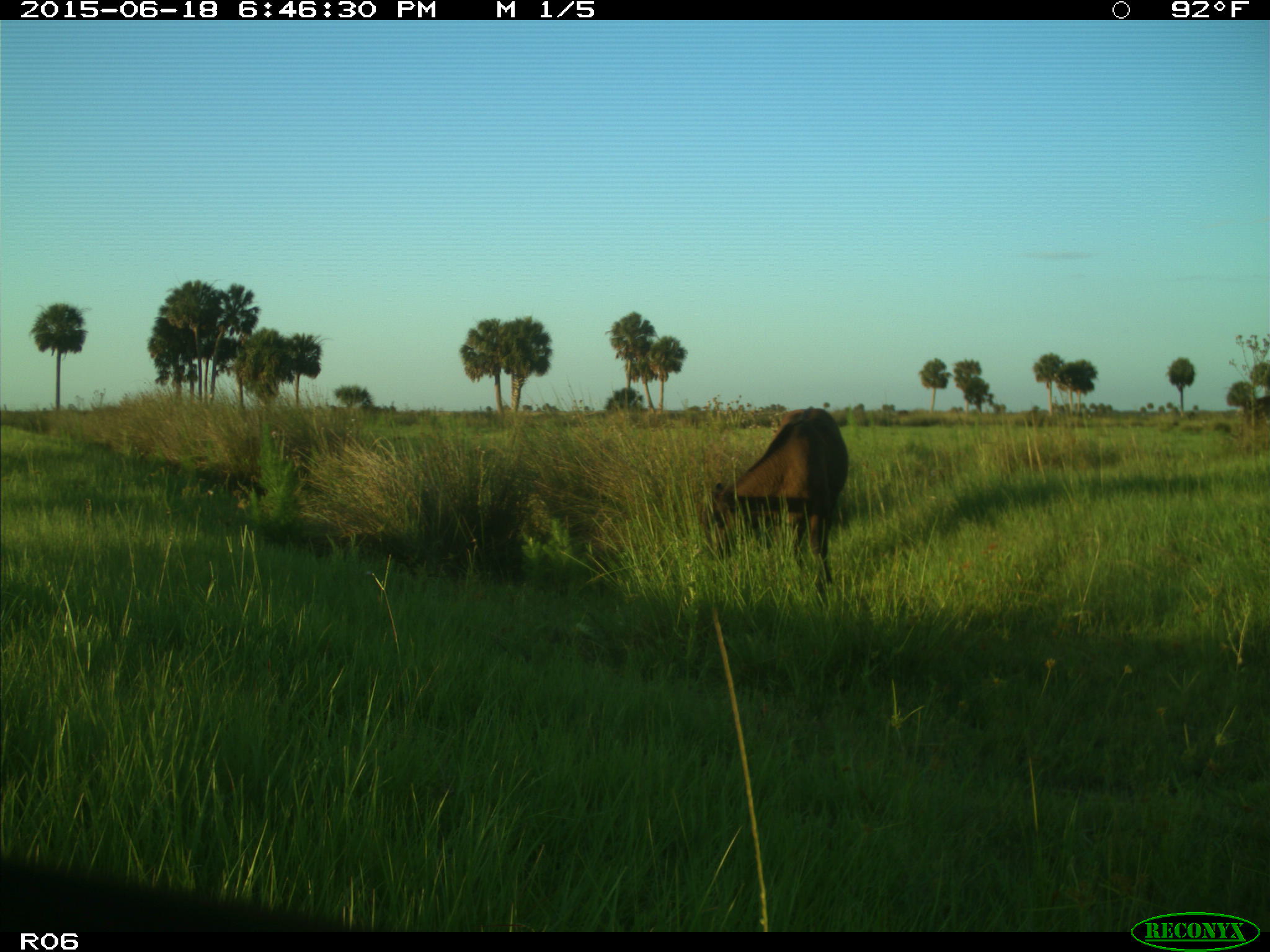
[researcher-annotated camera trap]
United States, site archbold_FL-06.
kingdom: Animalia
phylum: Chordata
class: Mammalia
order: Artiodactyla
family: Bovidae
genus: Bos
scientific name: Bos taurus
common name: domestic cow